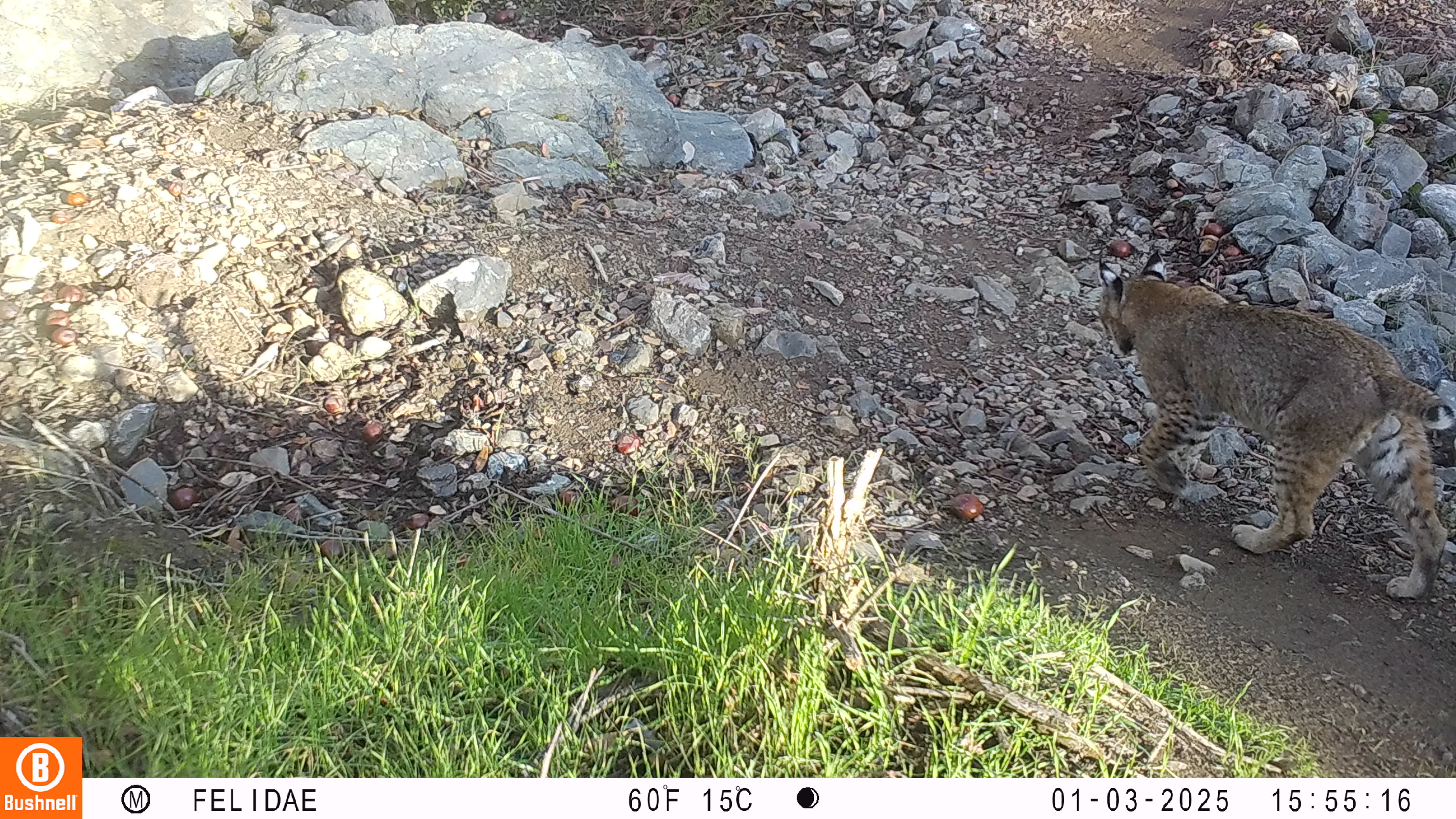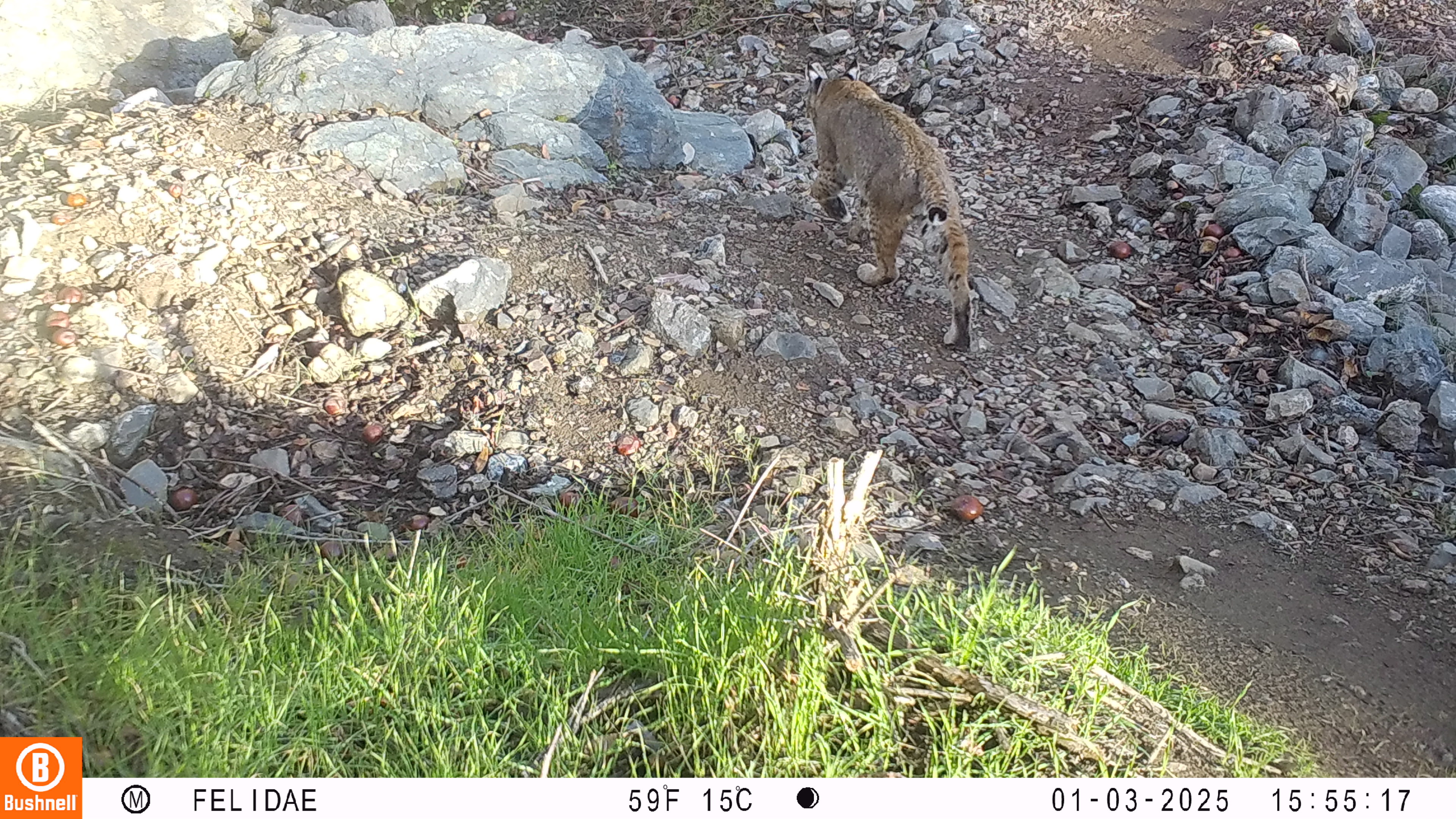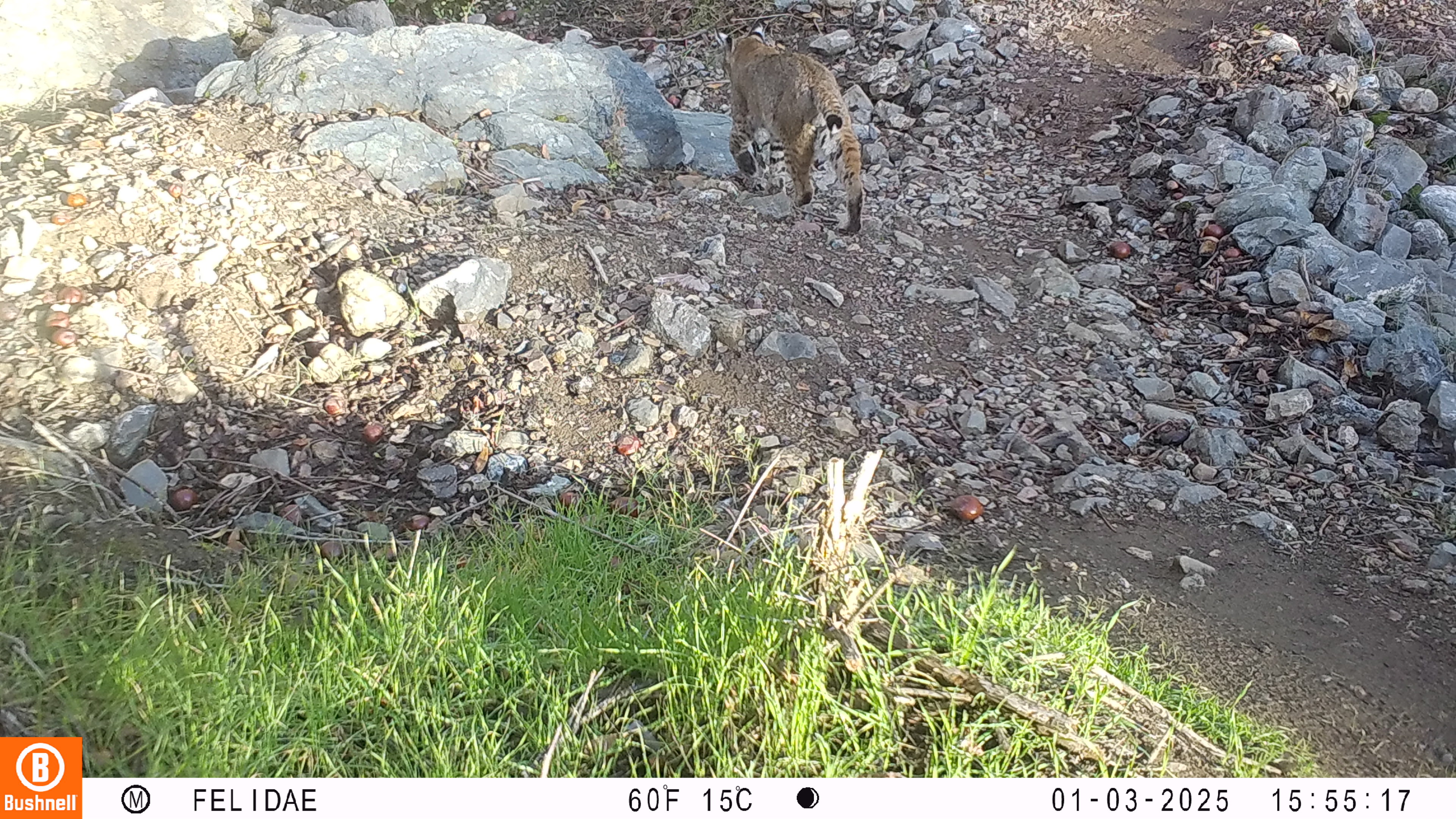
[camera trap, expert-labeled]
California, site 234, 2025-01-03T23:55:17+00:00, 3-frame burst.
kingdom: Animalia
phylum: Chordata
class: Mammalia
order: Carnivora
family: Felidae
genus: Lynx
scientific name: Lynx rufus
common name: bobcat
Bobcat (Lynx rufus).